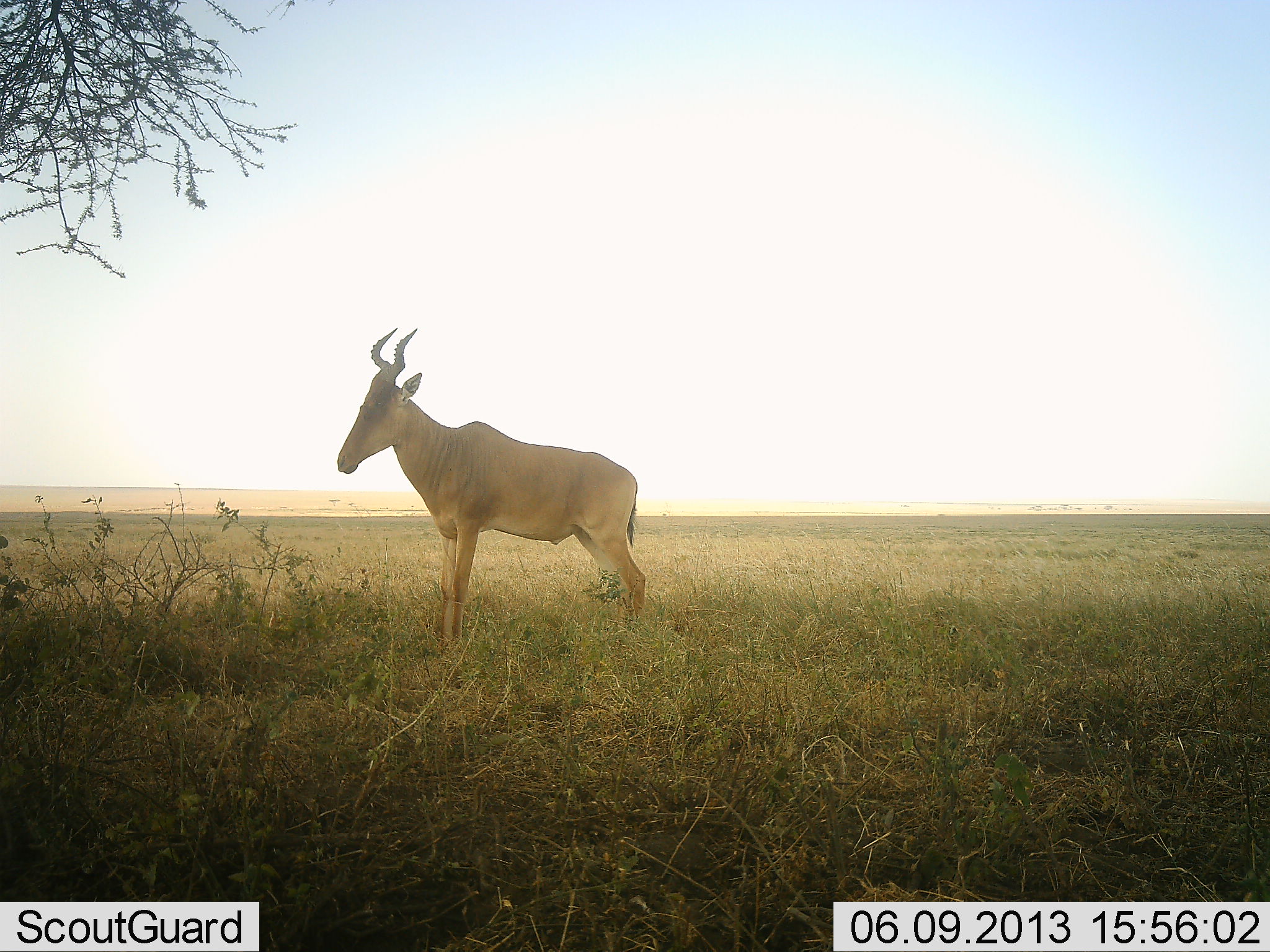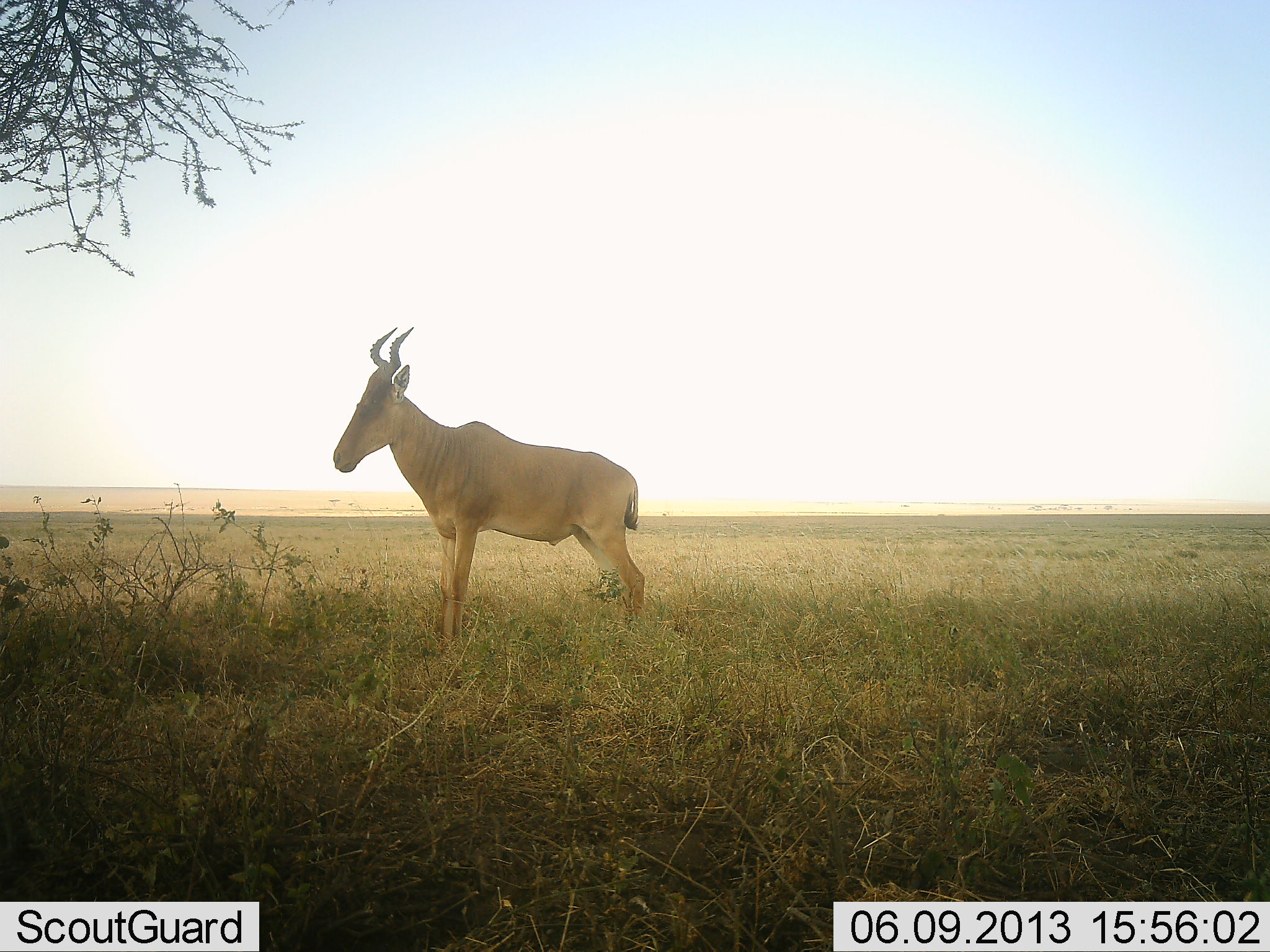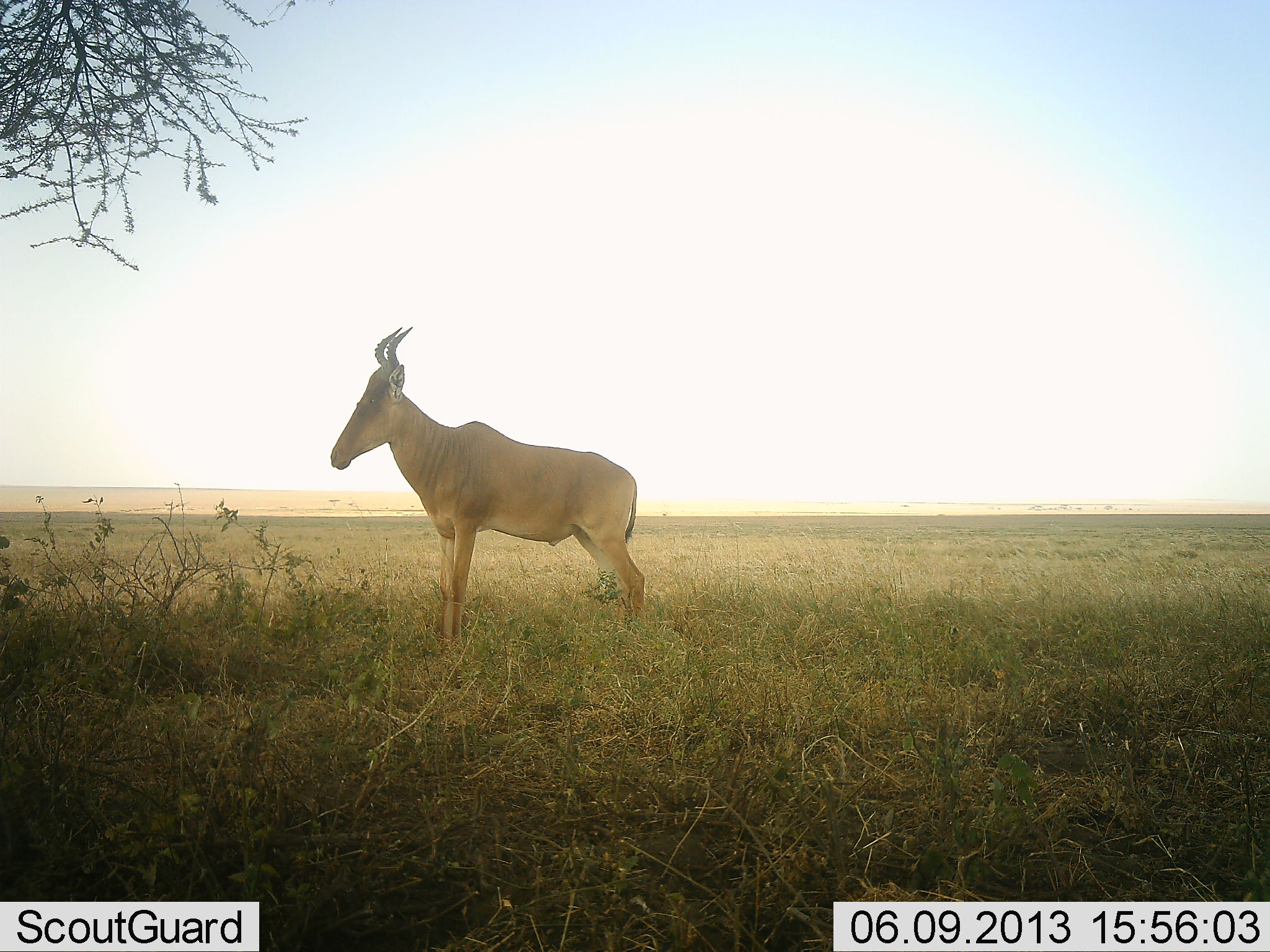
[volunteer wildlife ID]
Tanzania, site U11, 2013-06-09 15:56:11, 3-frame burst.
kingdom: Animalia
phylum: Chordata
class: Mammalia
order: Artiodactyla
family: Bovidae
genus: Alcelaphus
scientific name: Alcelaphus buselaphus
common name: hartebeest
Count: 1.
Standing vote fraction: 94%.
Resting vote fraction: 0%.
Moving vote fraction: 0%.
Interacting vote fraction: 0%.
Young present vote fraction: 0%.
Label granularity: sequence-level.